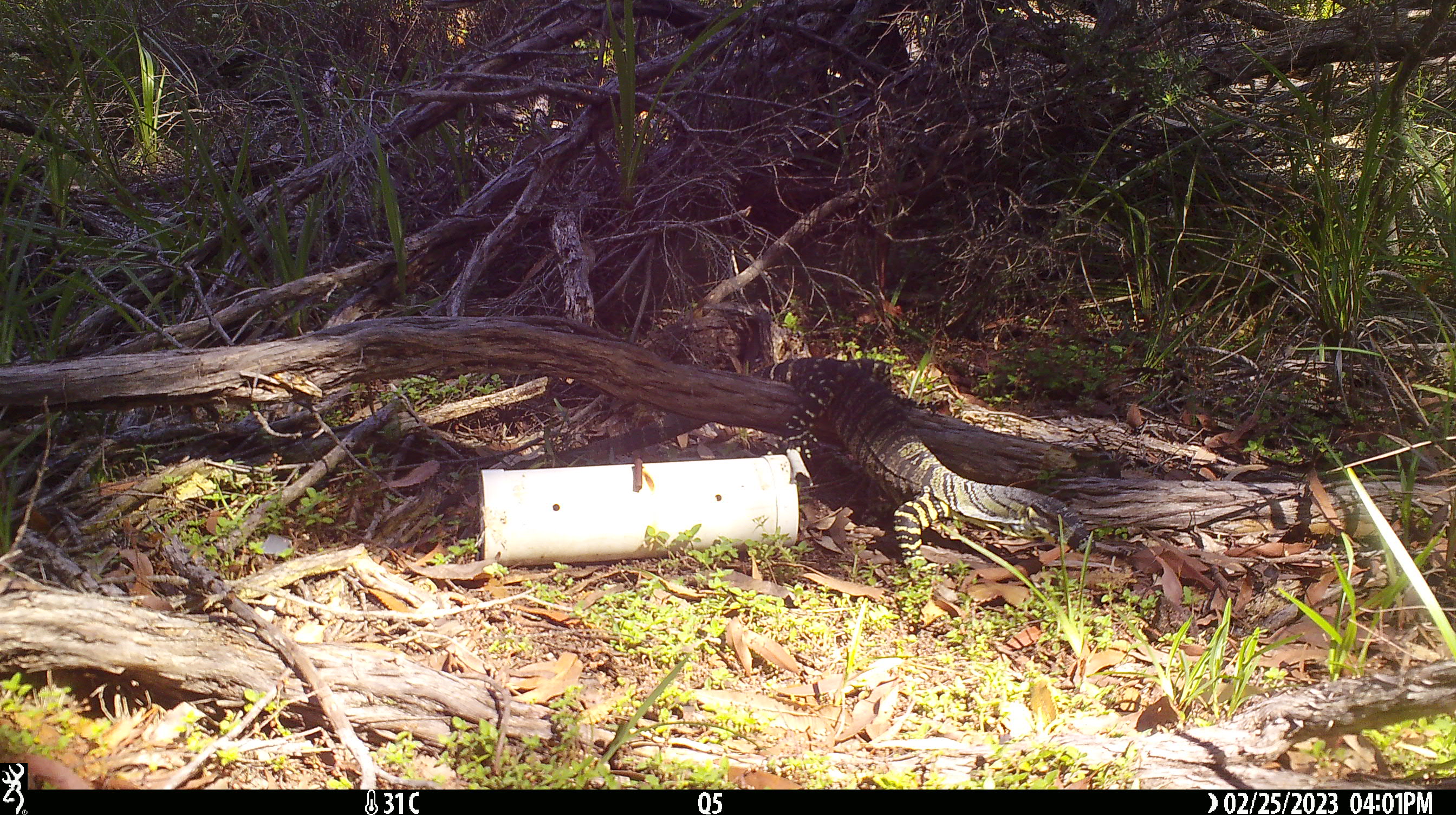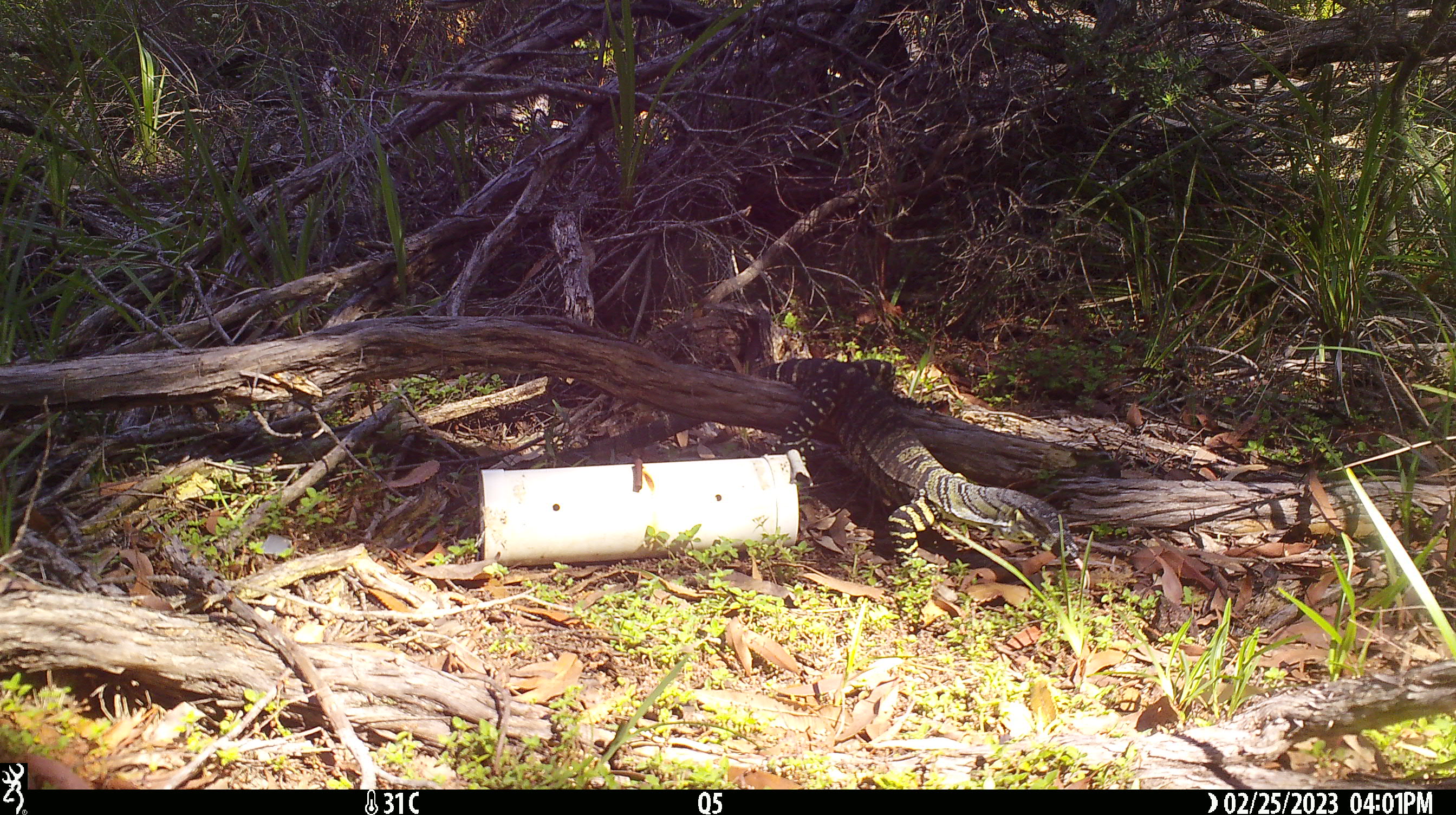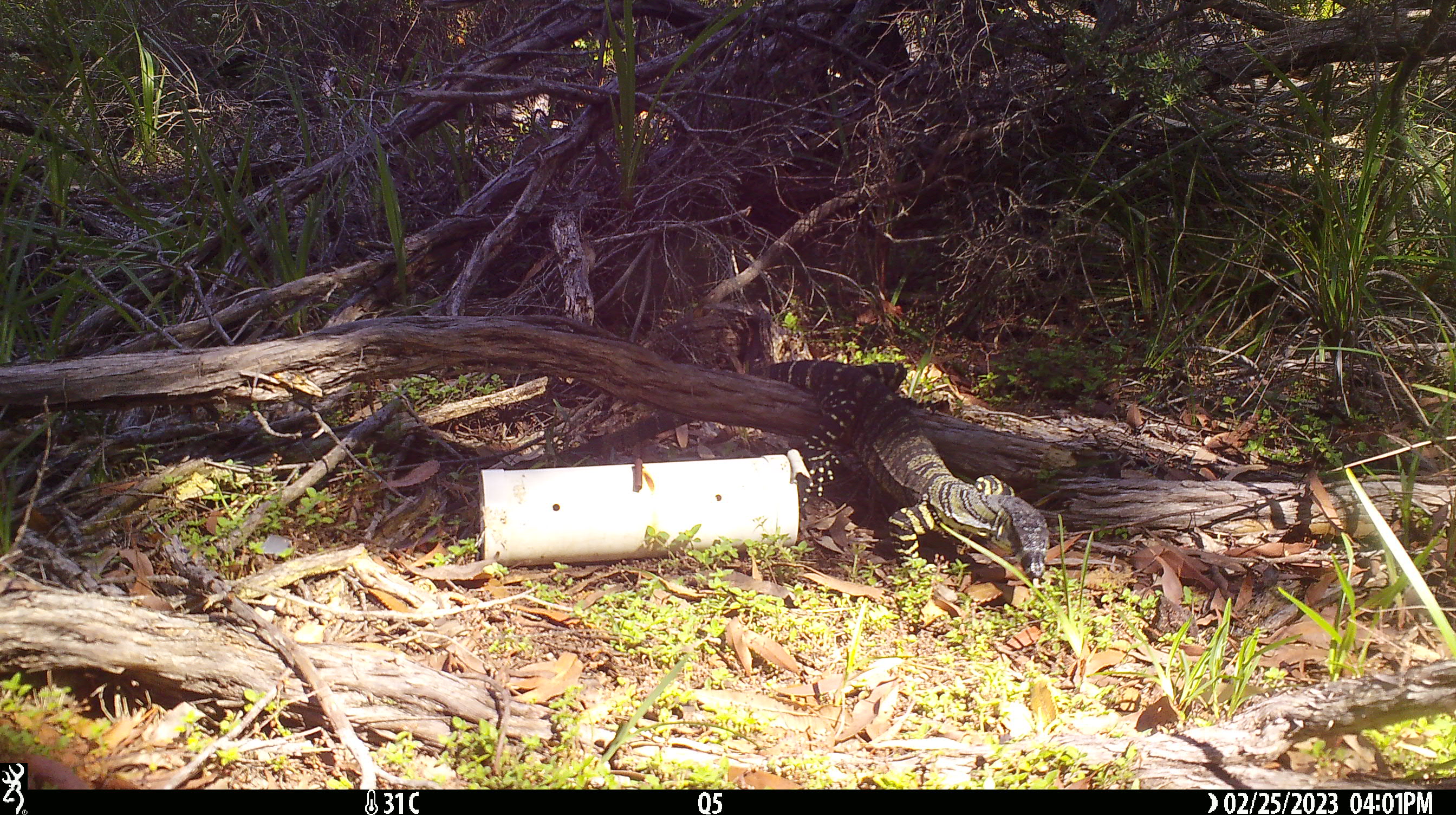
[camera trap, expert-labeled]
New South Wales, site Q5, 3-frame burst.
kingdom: Animalia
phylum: Chordata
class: Reptilia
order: Squamata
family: Varanidae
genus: Varanus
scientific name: Varanus varius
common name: lace monitor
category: goanna